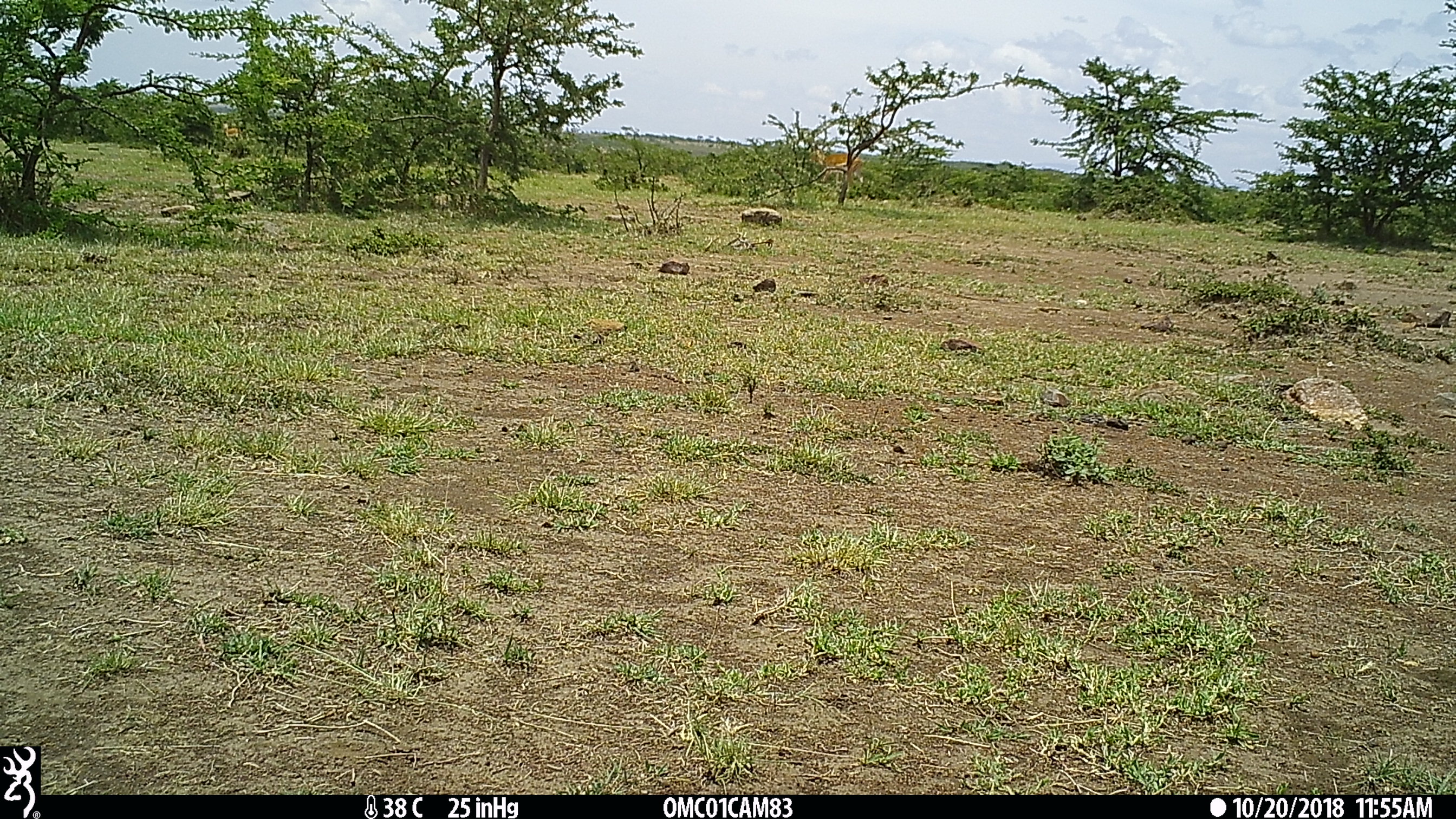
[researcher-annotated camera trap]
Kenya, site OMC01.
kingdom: Animalia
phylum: Chordata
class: Mammalia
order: Artiodactyla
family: Bovidae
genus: Aepyceros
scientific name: Aepyceros melampus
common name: impala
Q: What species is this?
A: Impala (Aepyceros melampus).